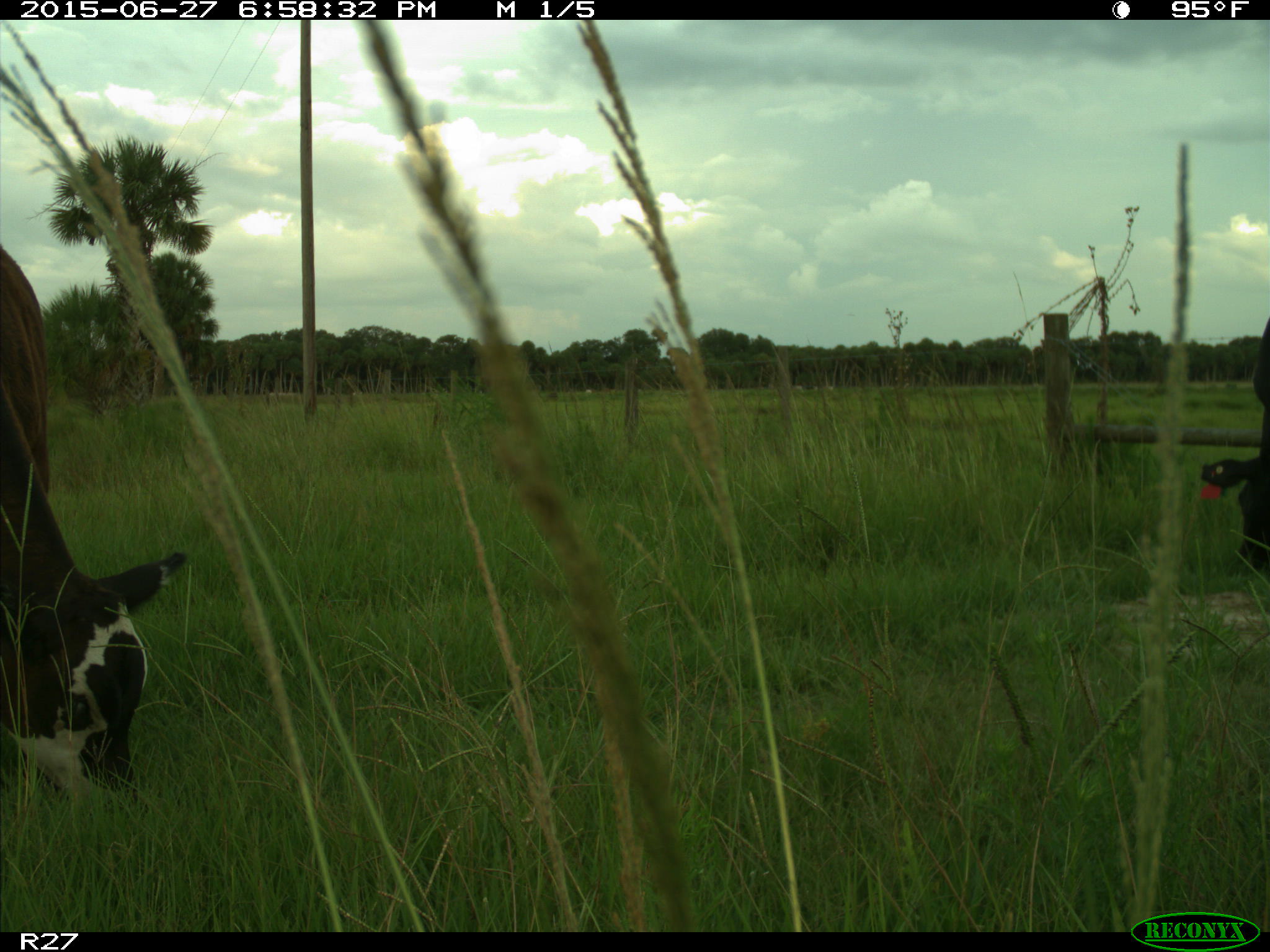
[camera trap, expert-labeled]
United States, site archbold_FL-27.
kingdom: Animalia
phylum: Chordata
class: Mammalia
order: Artiodactyla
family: Bovidae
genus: Bos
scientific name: Bos taurus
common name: domestic cow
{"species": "Bos taurus (domestic cow)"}